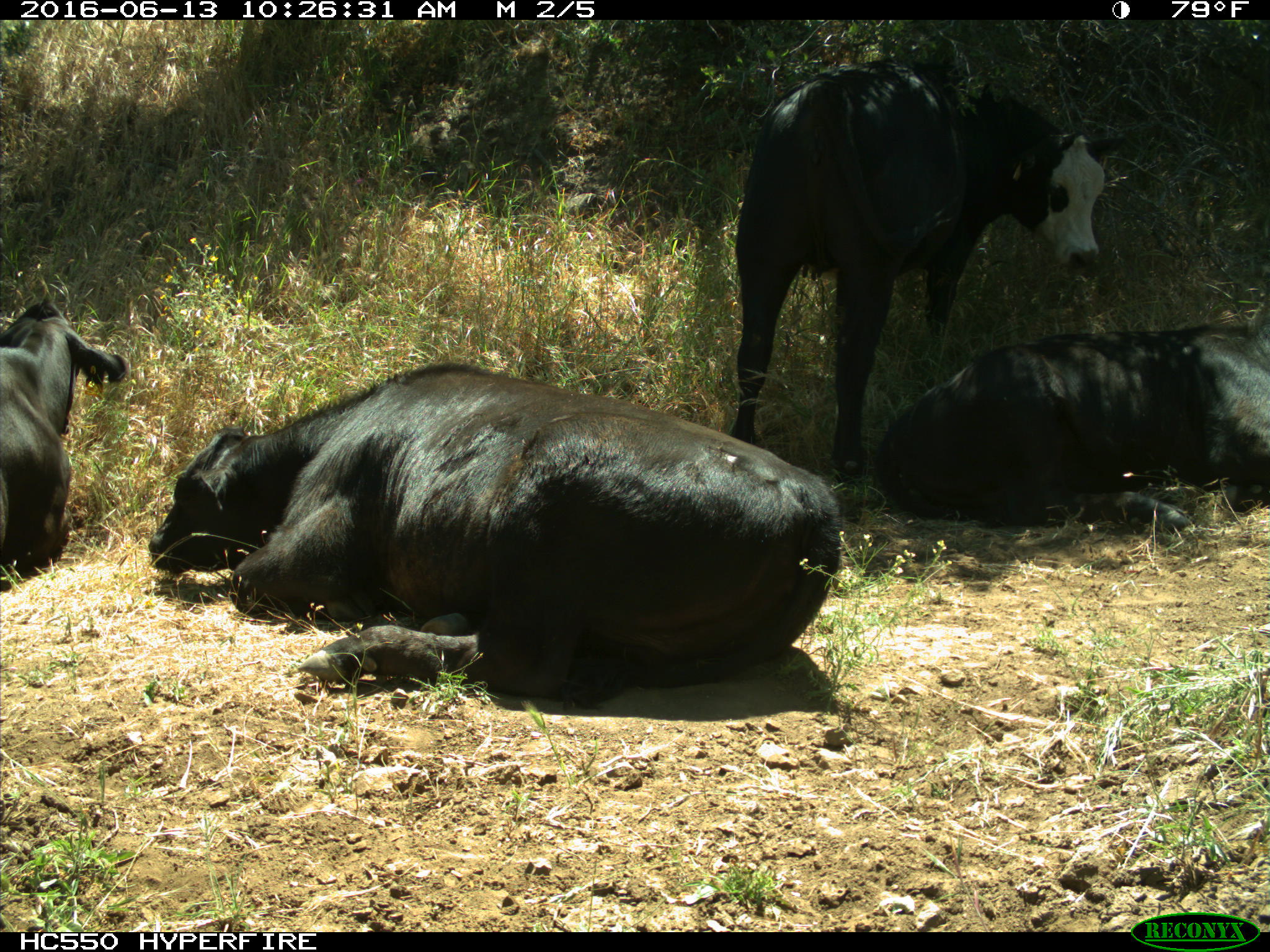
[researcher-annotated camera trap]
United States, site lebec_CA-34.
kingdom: Animalia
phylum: Chordata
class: Mammalia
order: Artiodactyla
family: Bovidae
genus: Bos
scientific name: Bos taurus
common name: domestic cow